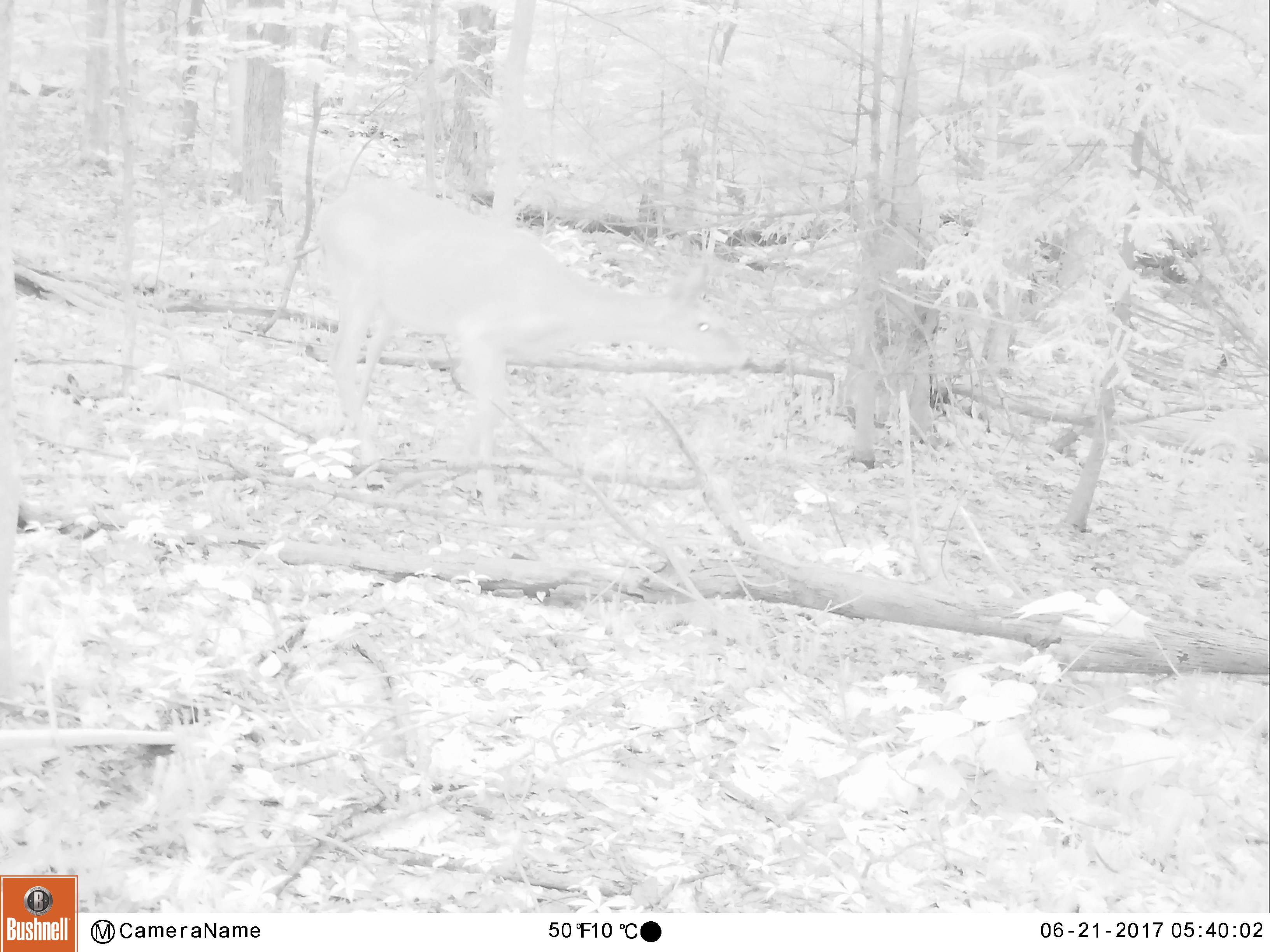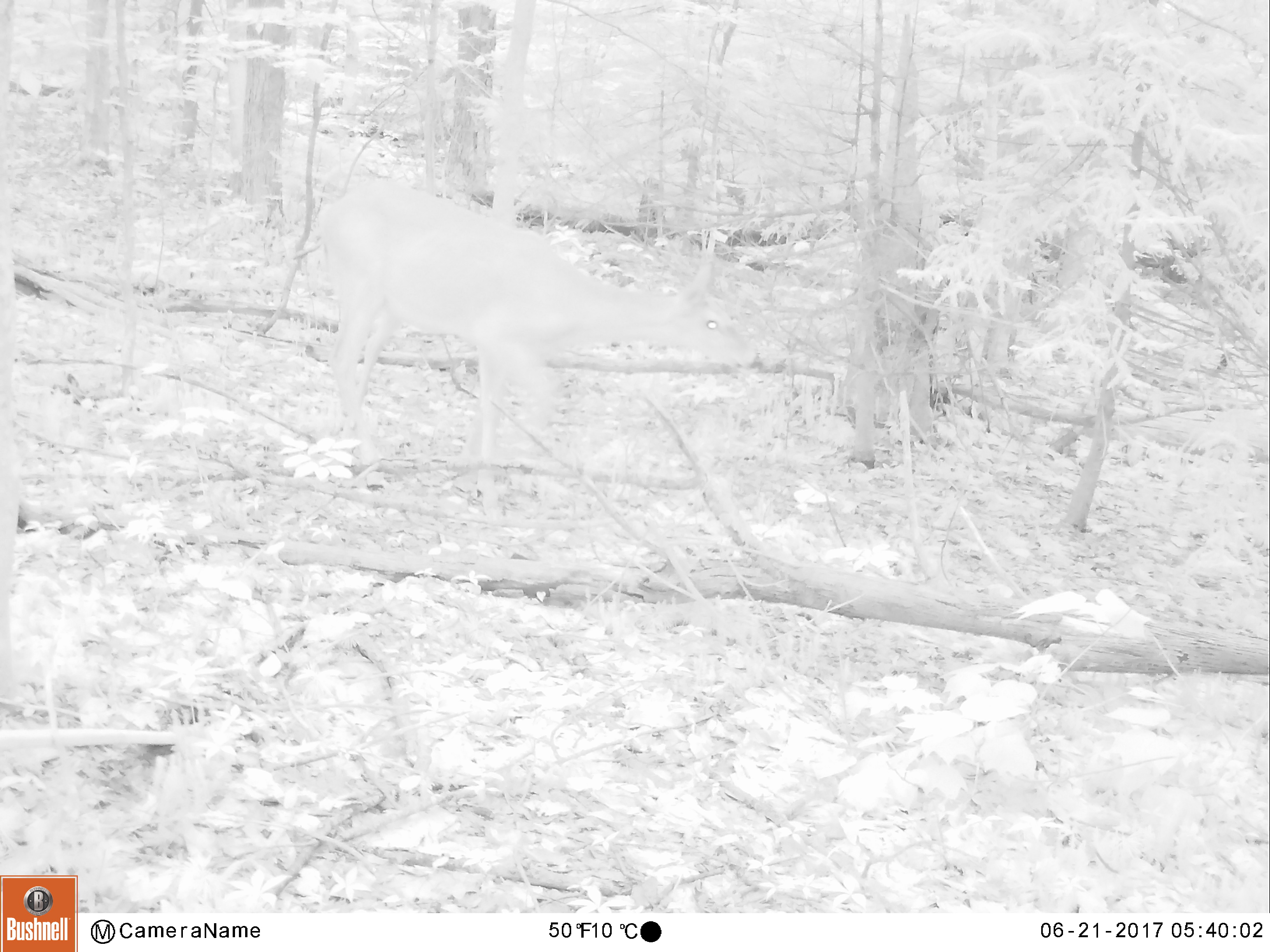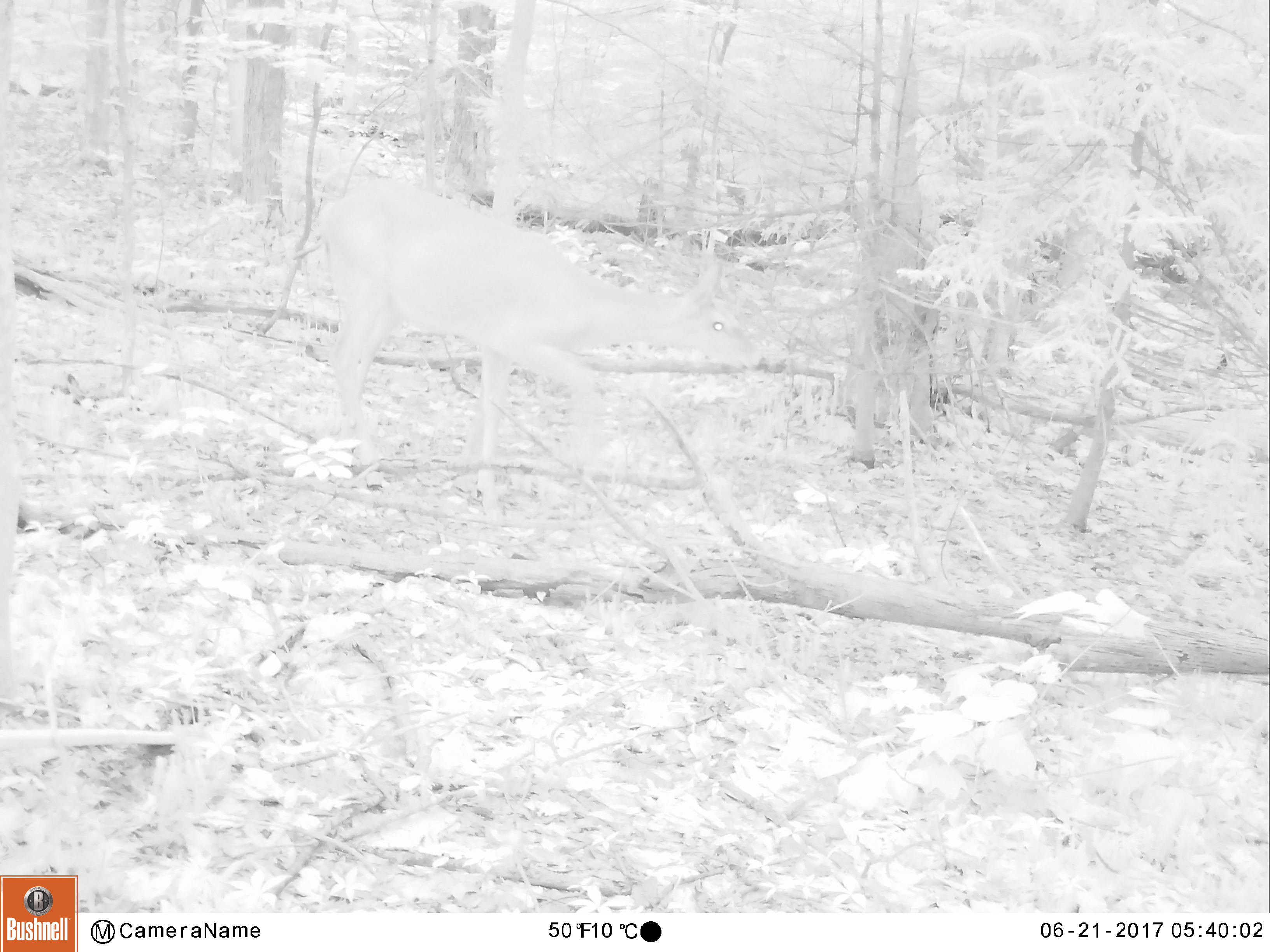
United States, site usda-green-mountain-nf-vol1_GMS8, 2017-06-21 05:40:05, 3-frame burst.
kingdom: Animalia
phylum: Chordata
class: Mammalia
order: Artiodactyla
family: Cervidae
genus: Odocoileus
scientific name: Odocoileus virginianus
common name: white-tailed deer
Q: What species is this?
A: White-tailed deer (Odocoileus virginianus).